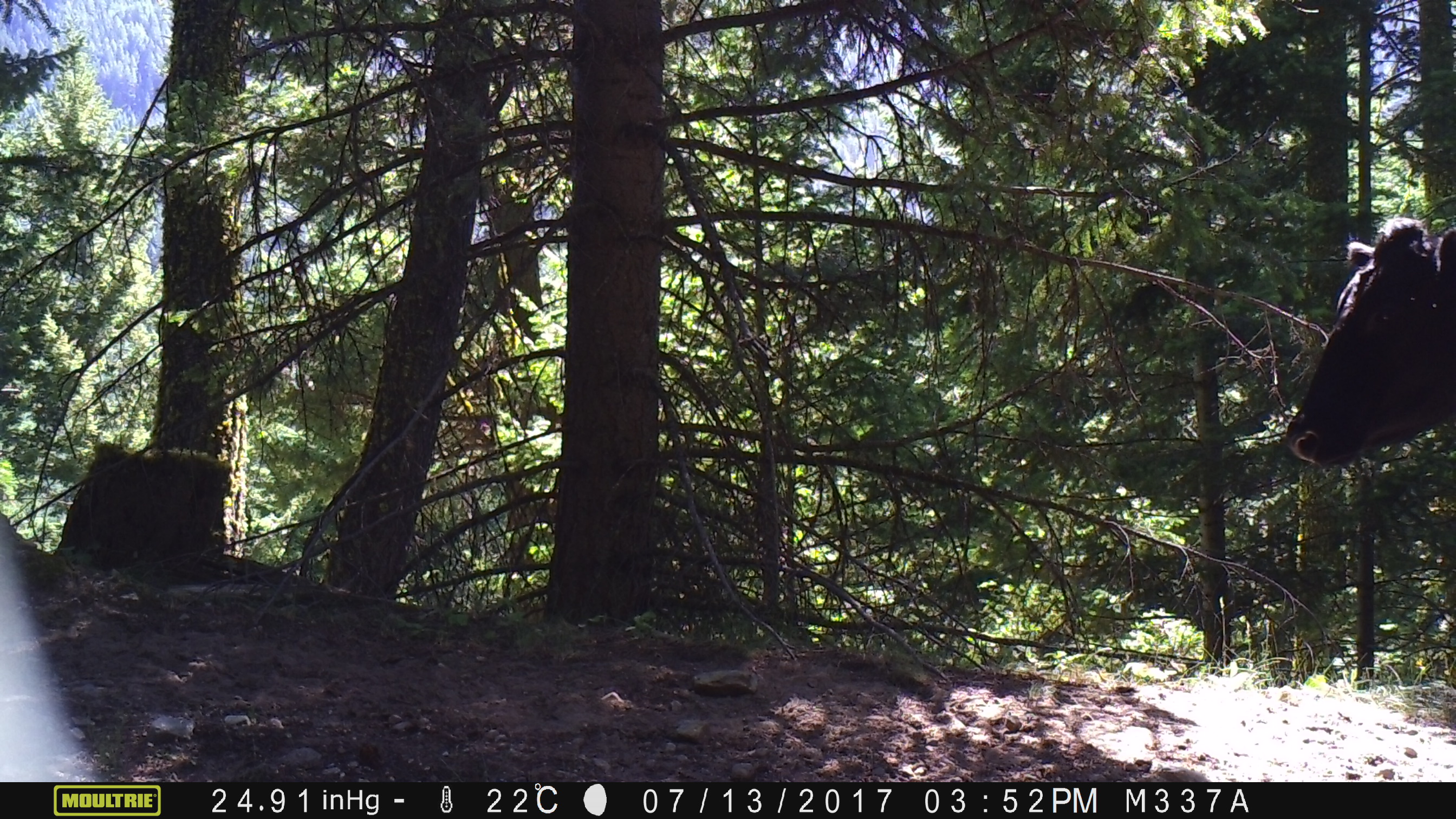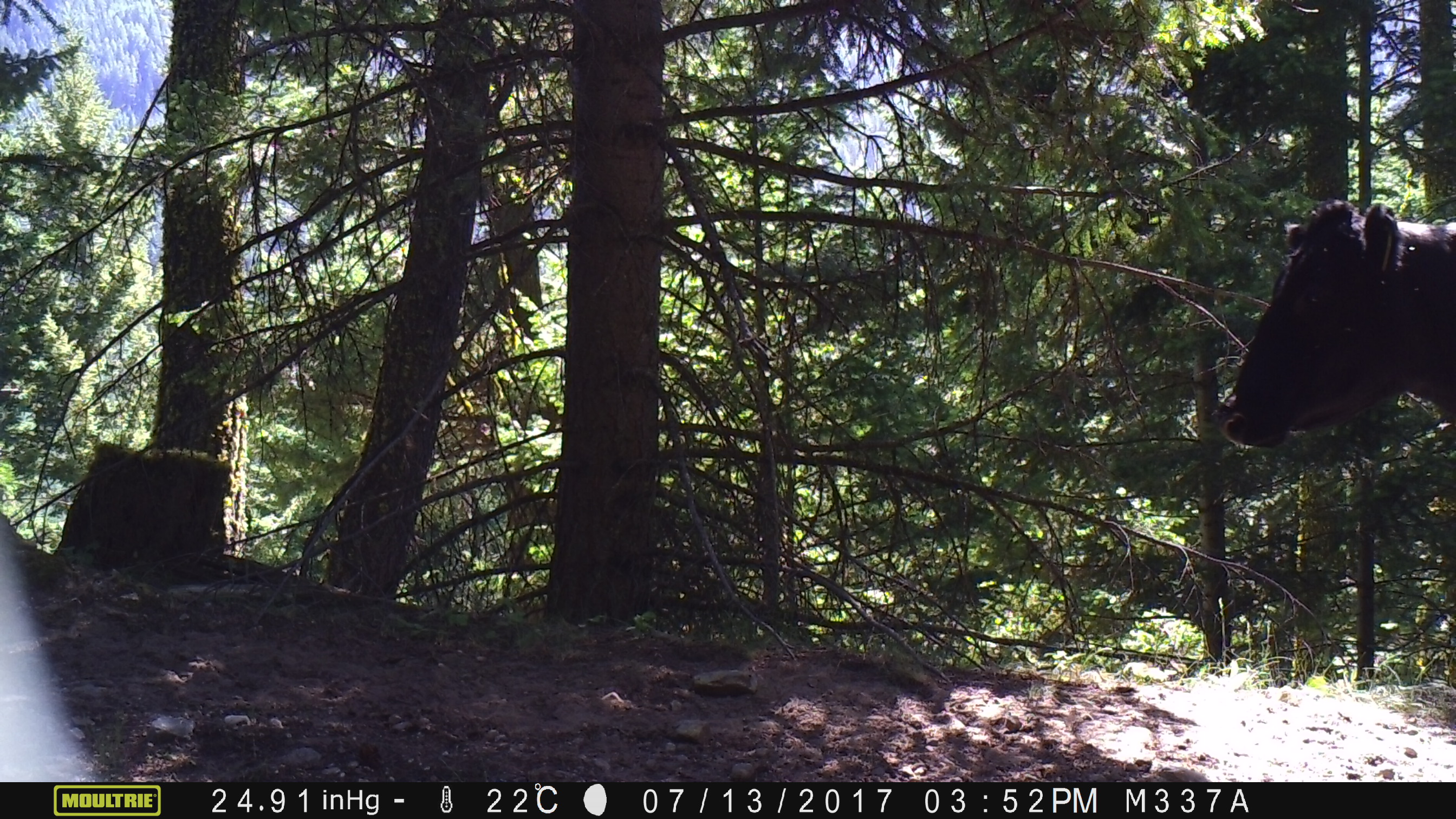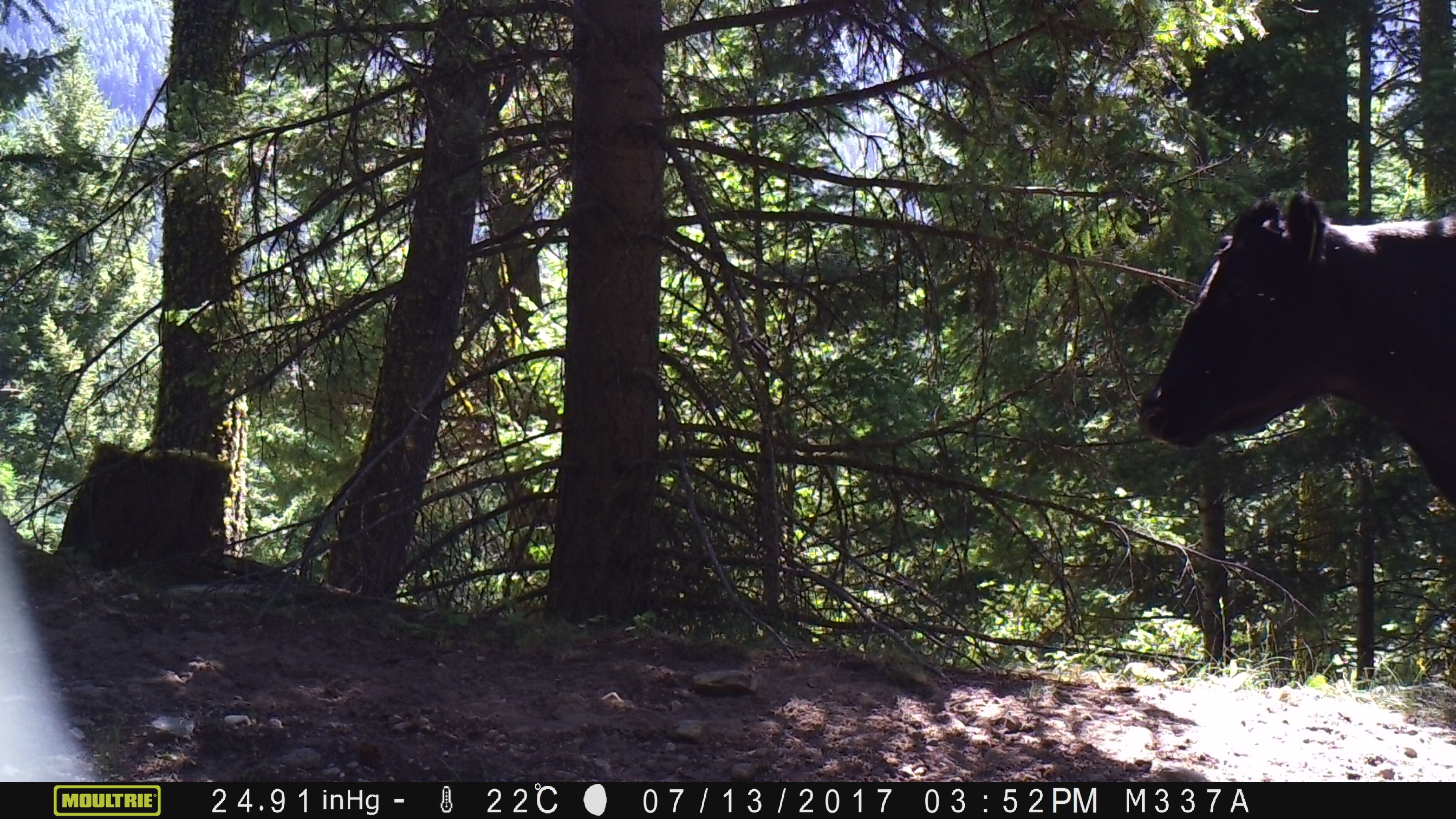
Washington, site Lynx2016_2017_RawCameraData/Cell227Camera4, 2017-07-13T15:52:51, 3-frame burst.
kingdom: Animalia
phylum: Chordata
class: Mammalia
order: Artiodactyla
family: Bovidae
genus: Bos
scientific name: Bos taurus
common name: domestic cattle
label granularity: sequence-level